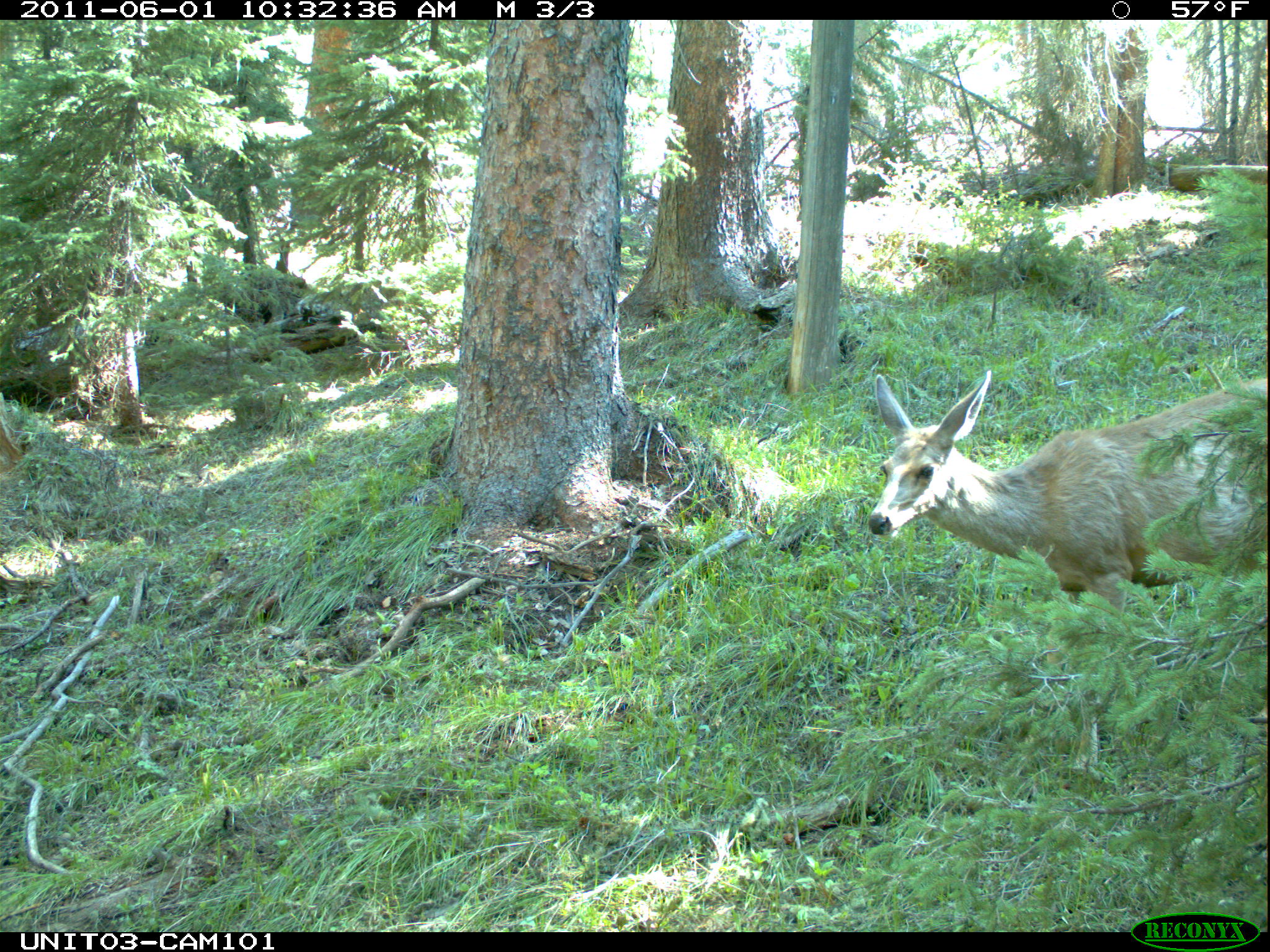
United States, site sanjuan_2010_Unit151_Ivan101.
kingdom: Animalia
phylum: Chordata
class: Mammalia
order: Artiodactyla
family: Cervidae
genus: Odocoileus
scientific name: Odocoileus hemionus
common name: mule deer